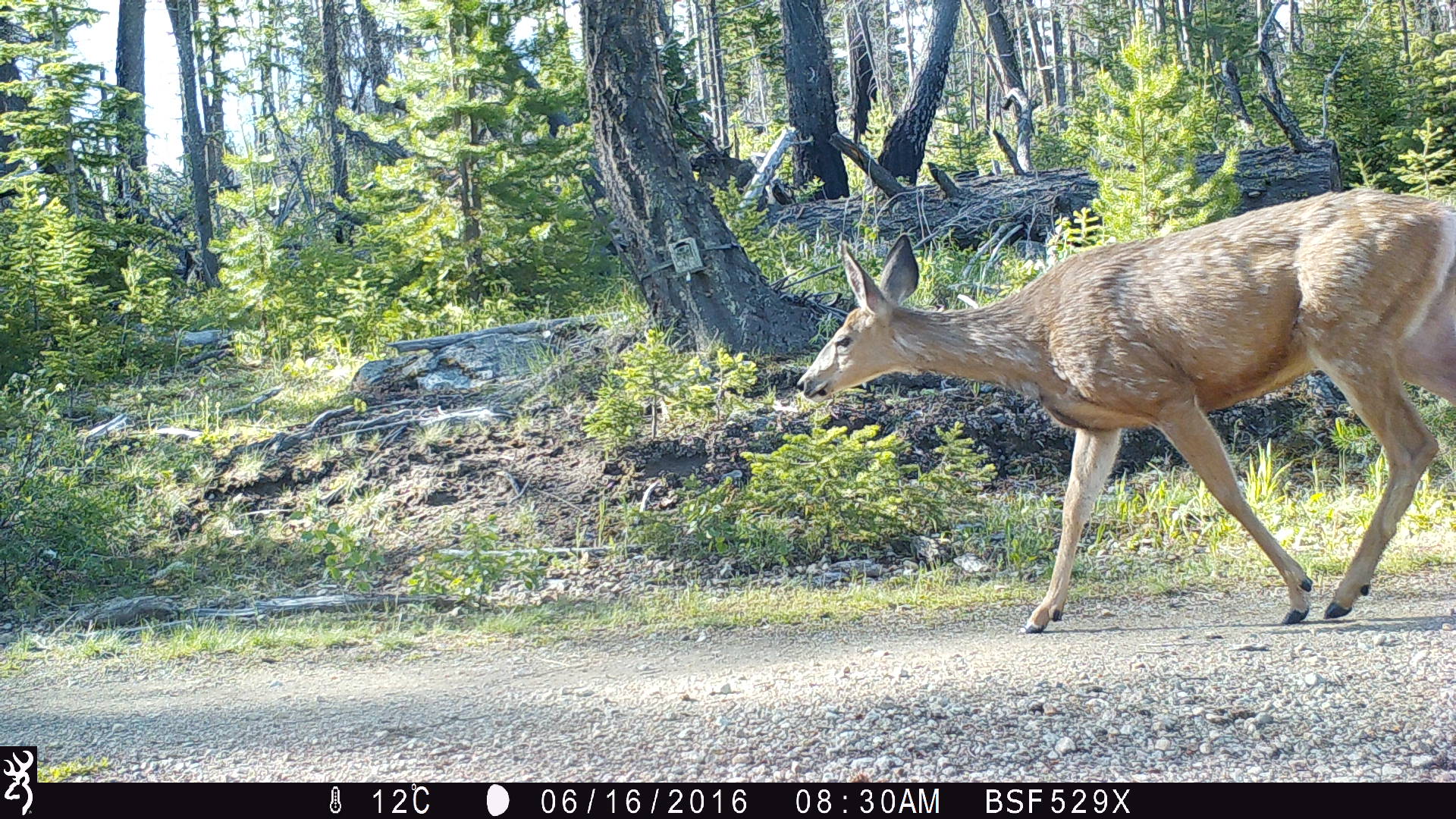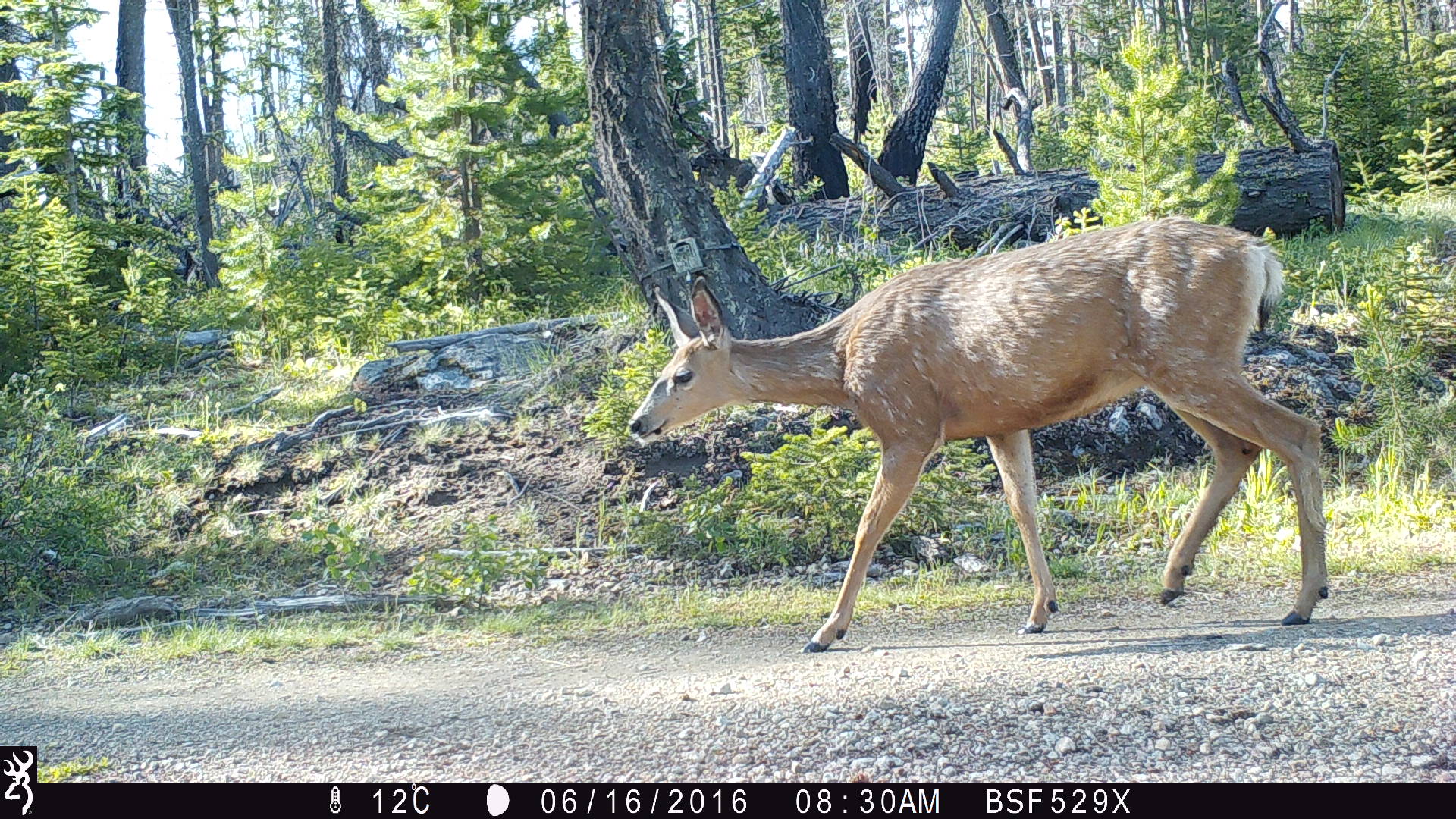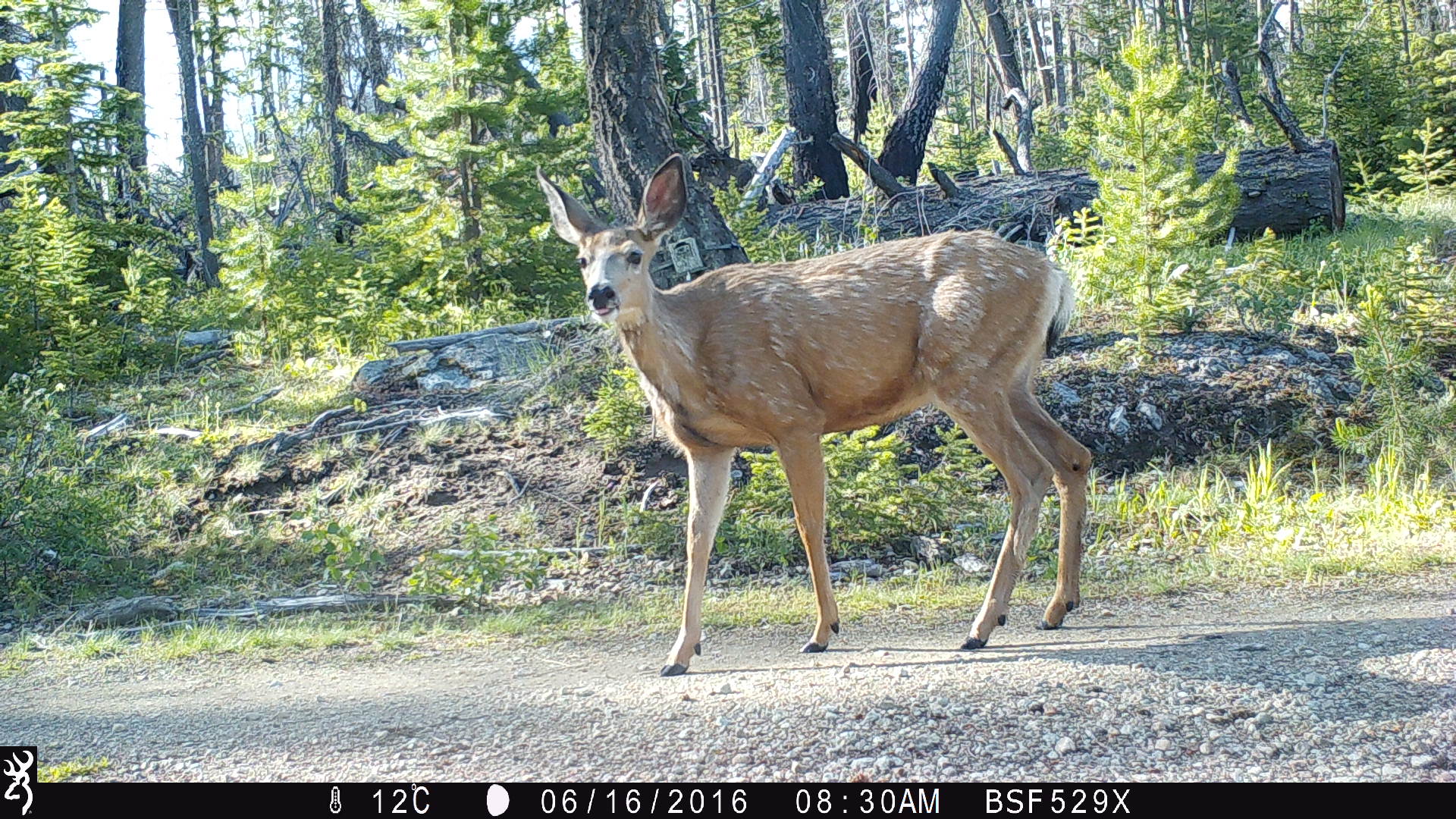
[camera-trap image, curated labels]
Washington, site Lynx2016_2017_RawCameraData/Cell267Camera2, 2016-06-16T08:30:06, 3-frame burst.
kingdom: Animalia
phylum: Chordata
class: Mammalia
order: Artiodactyla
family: Cervidae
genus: Odocoileus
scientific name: Odocoileus hemionus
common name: mule deer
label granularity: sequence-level